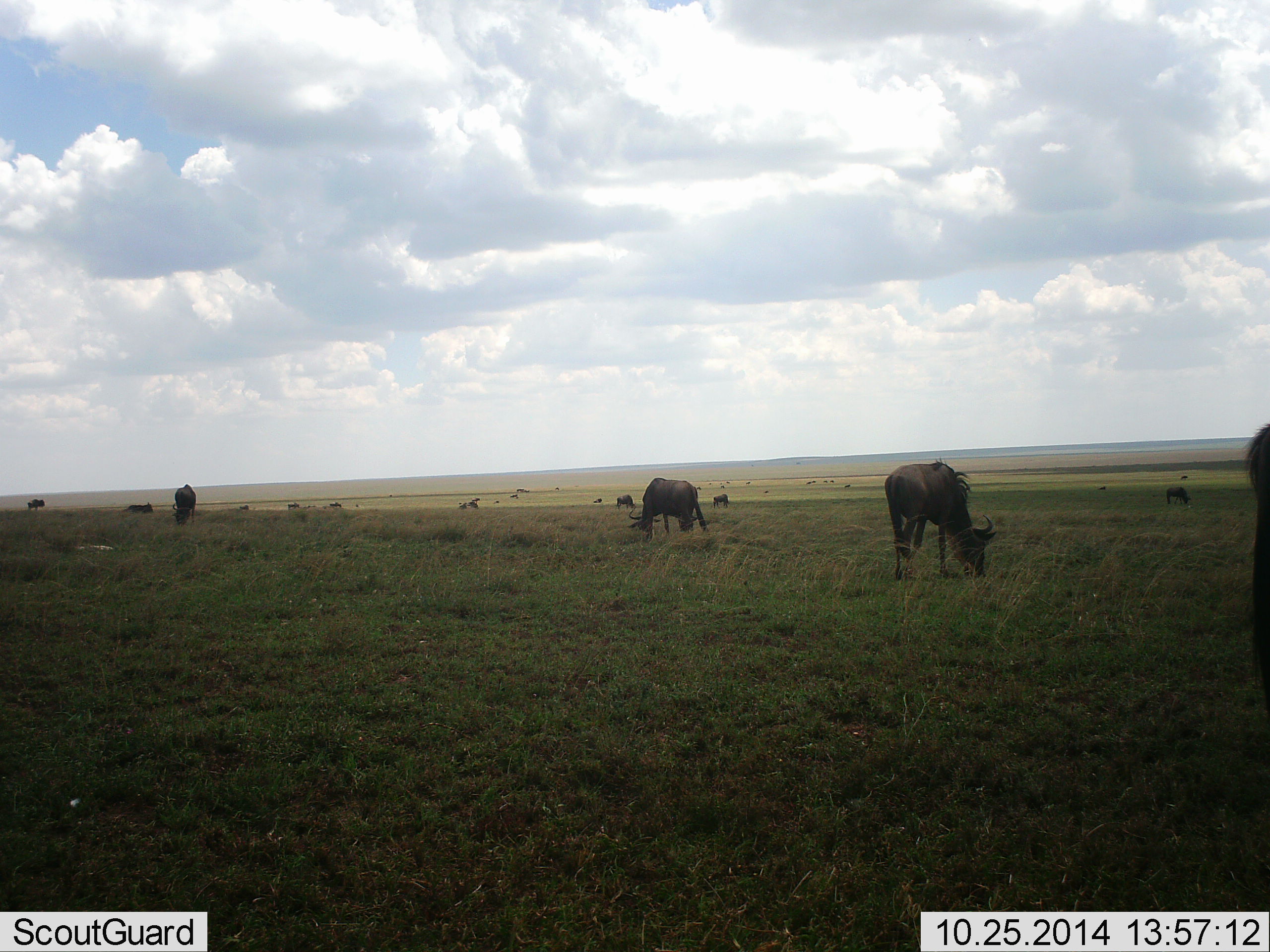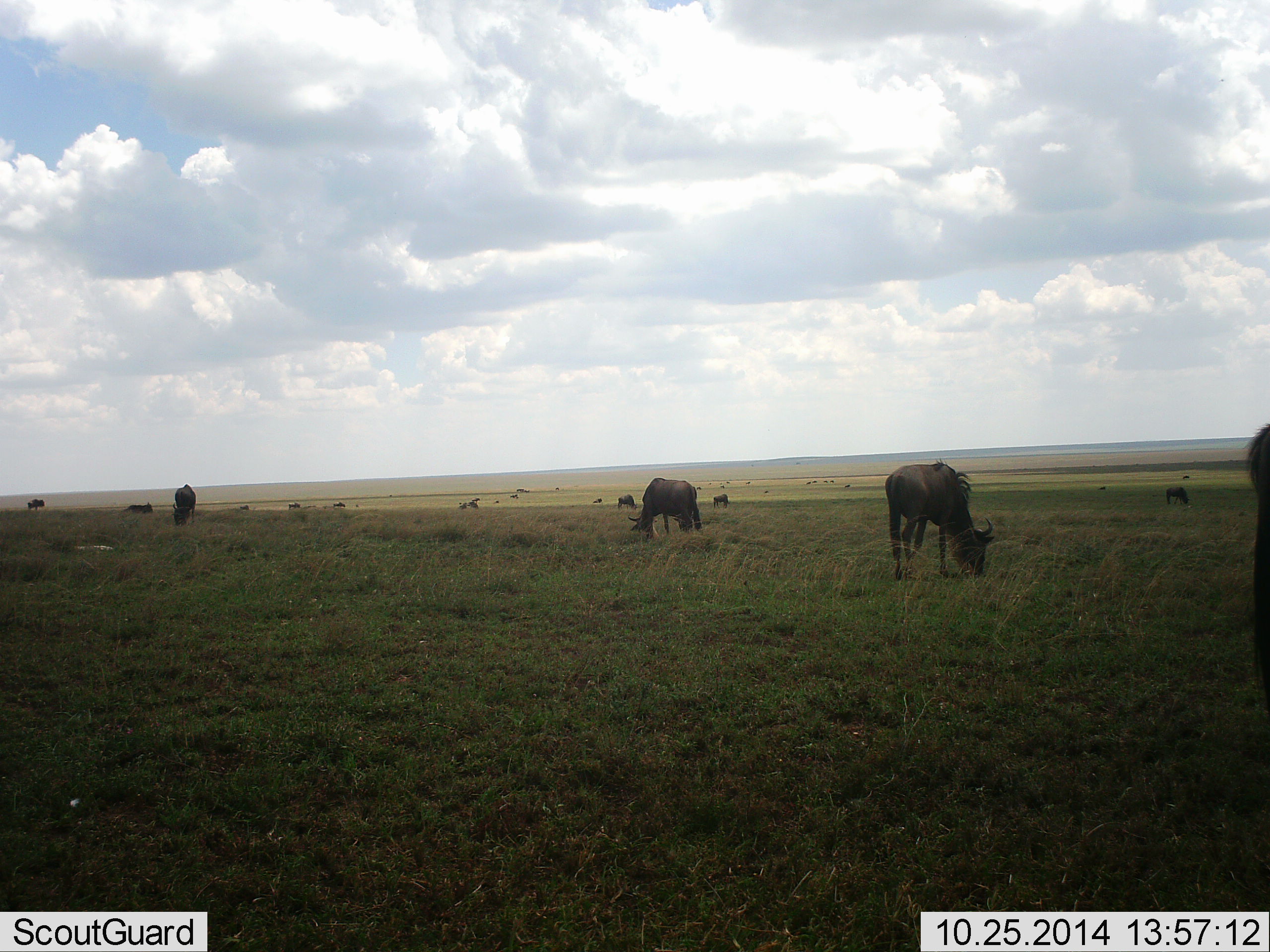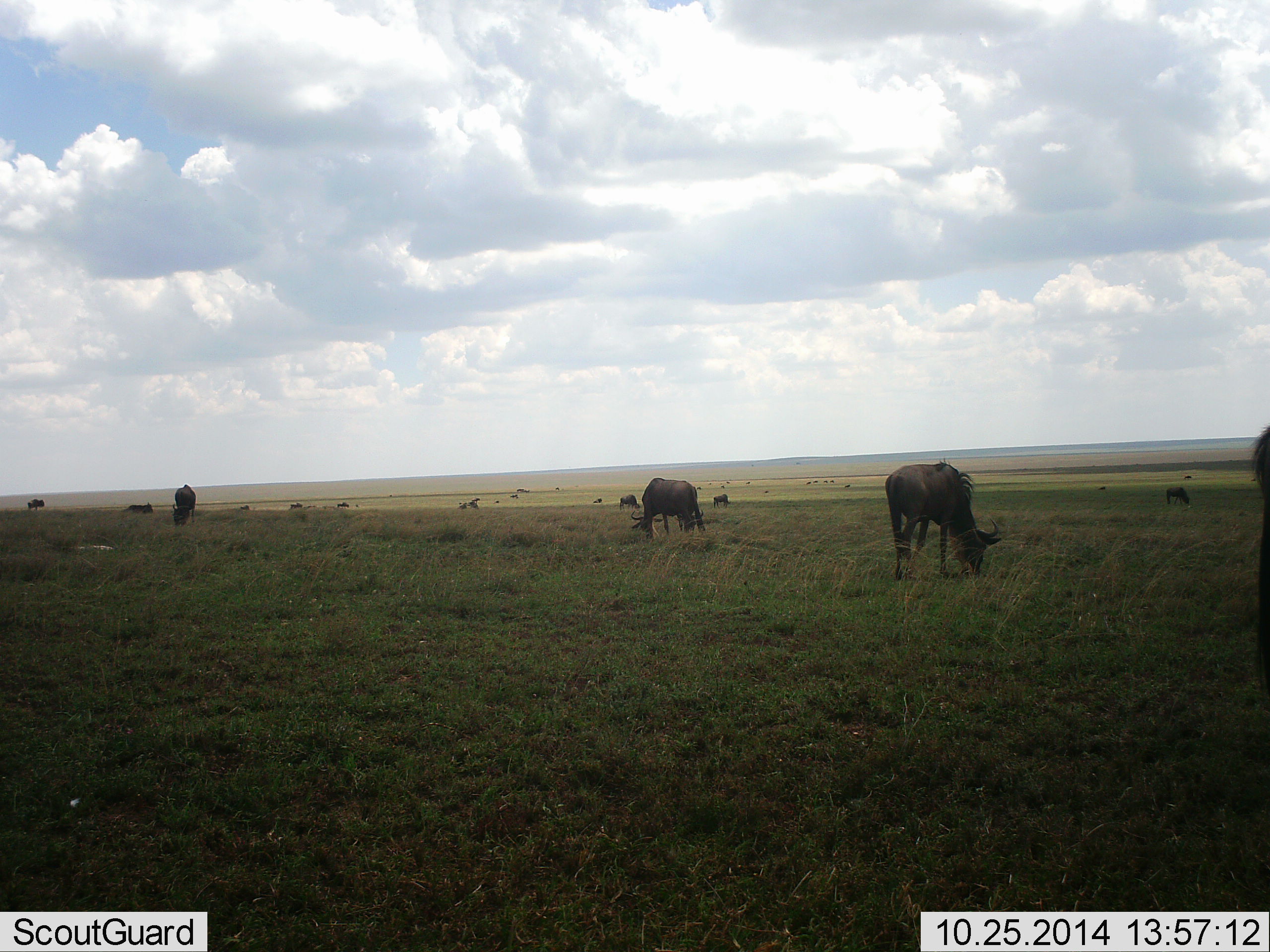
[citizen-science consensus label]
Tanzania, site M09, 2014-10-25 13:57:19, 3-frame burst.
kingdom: Animalia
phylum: Chordata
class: Mammalia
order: Artiodactyla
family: Bovidae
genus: Connochaetes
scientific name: Connochaetes taurinus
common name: blue wildebeest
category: wildebeest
Wildebeest (blue wildebeest) (Connochaetes taurinus), count 11-50. Behavior (volunteer vote fractions): standing 30%, resting 0%, moving 0%, interacting 0%. Young present (vote fraction): 0%. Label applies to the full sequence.